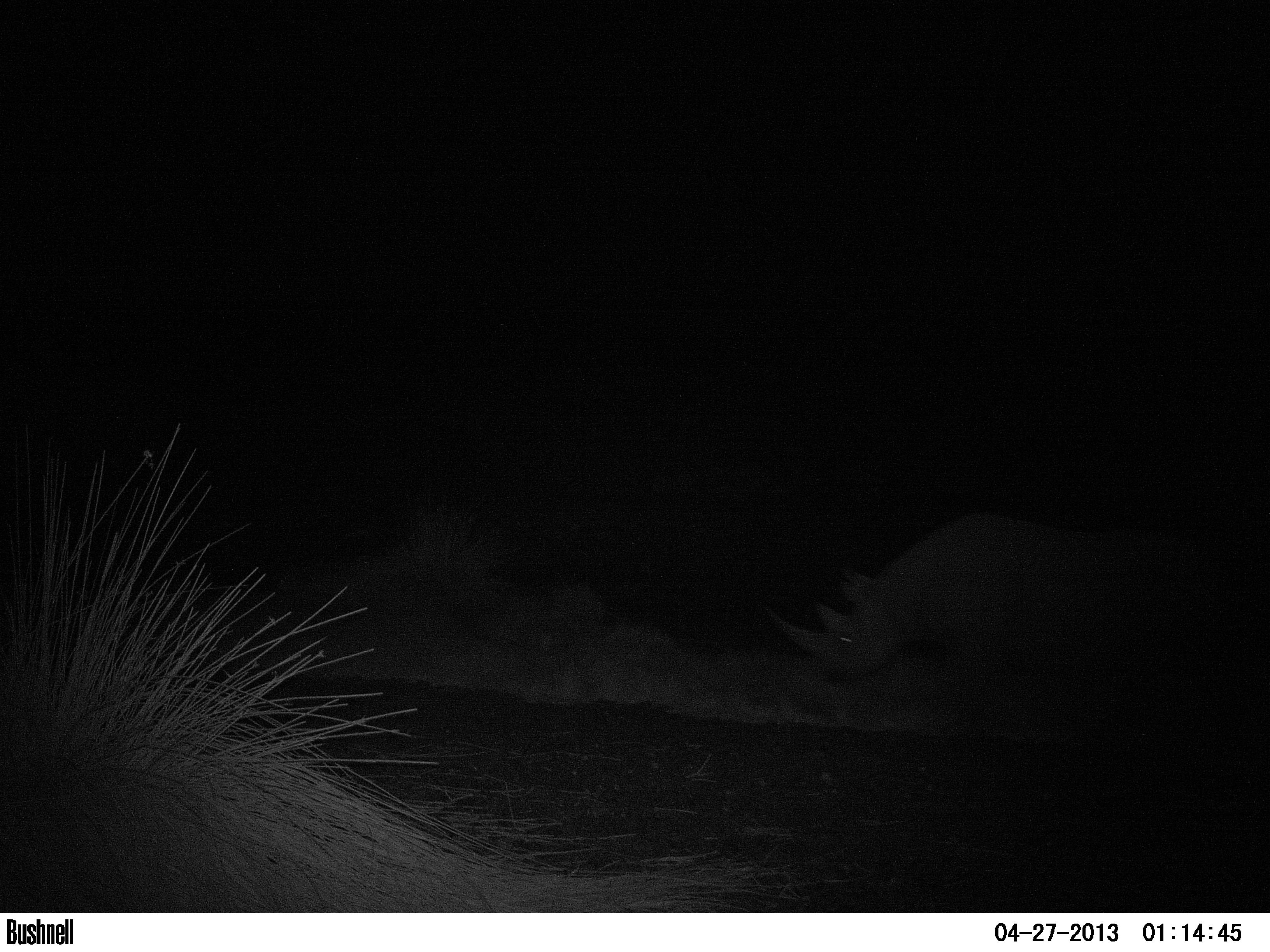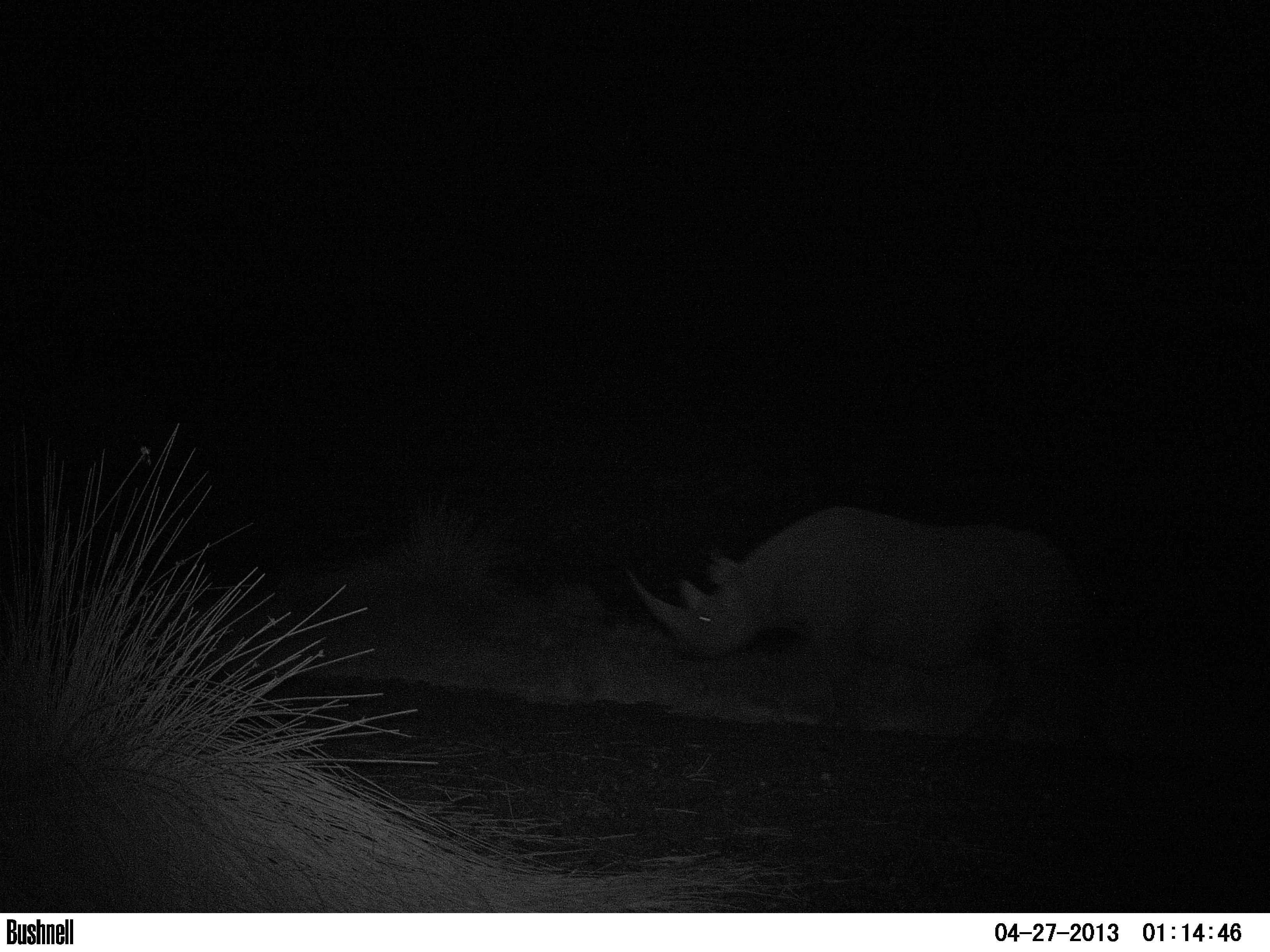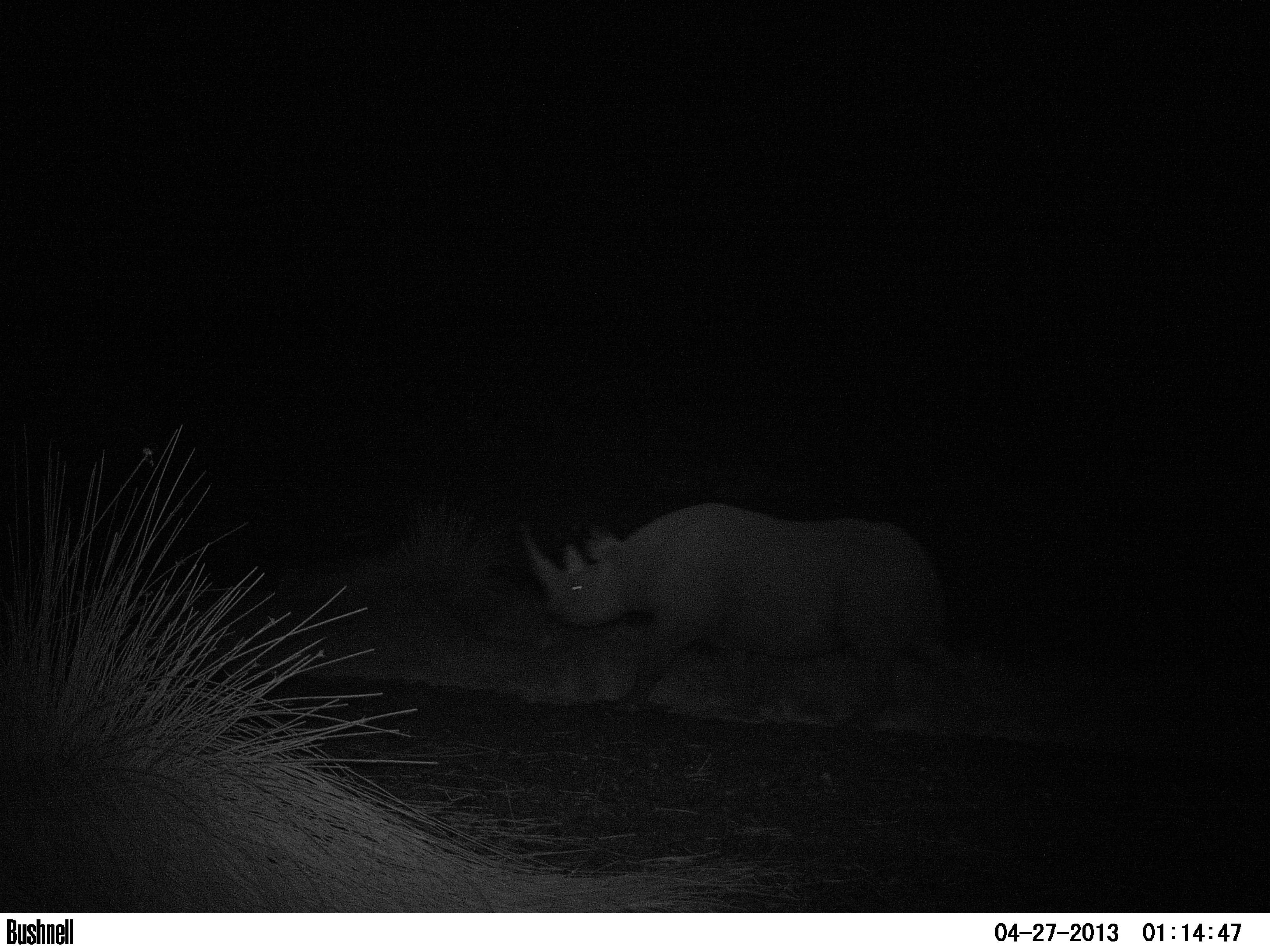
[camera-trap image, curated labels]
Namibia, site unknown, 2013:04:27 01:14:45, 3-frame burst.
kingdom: Animalia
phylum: Chordata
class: Mammalia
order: Perissodactyla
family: Rhinocerotidae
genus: Diceros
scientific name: Diceros bicornis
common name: black rhinoceros